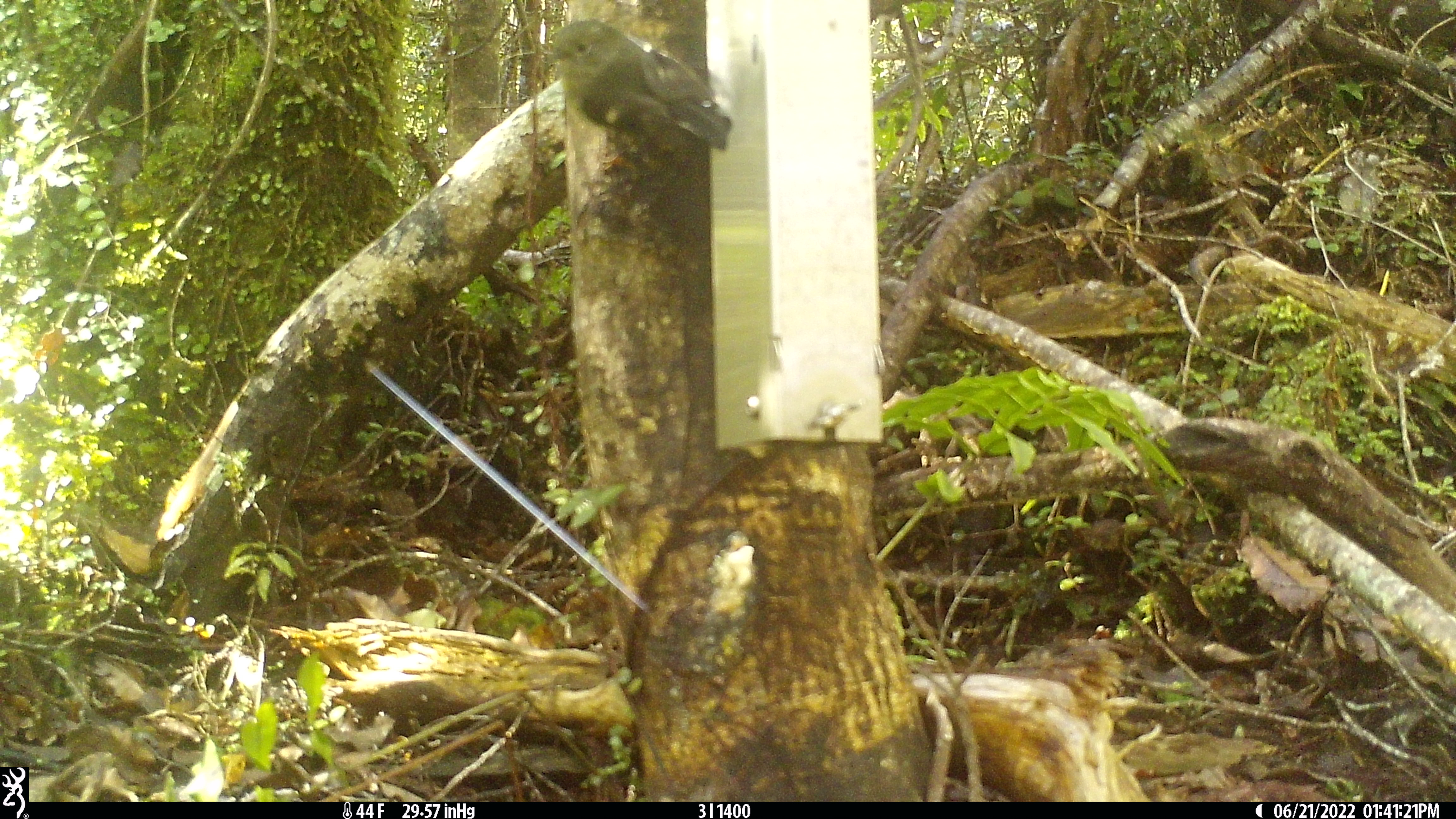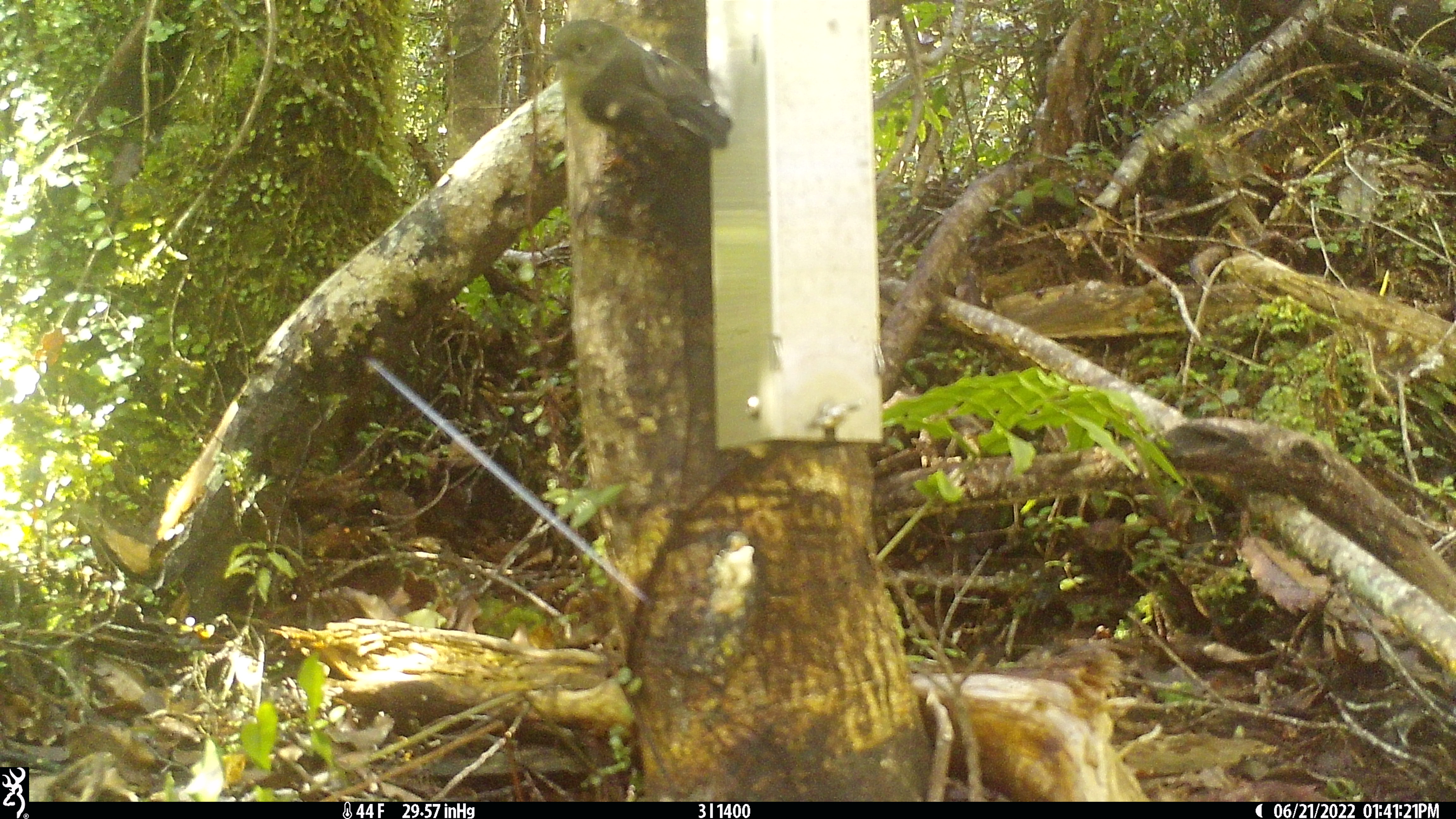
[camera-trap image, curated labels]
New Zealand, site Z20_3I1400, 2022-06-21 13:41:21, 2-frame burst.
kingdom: Animalia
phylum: Chordata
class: Aves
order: Passeriformes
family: Petroicidae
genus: Petroica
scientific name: Petroica macrocephala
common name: tomtit